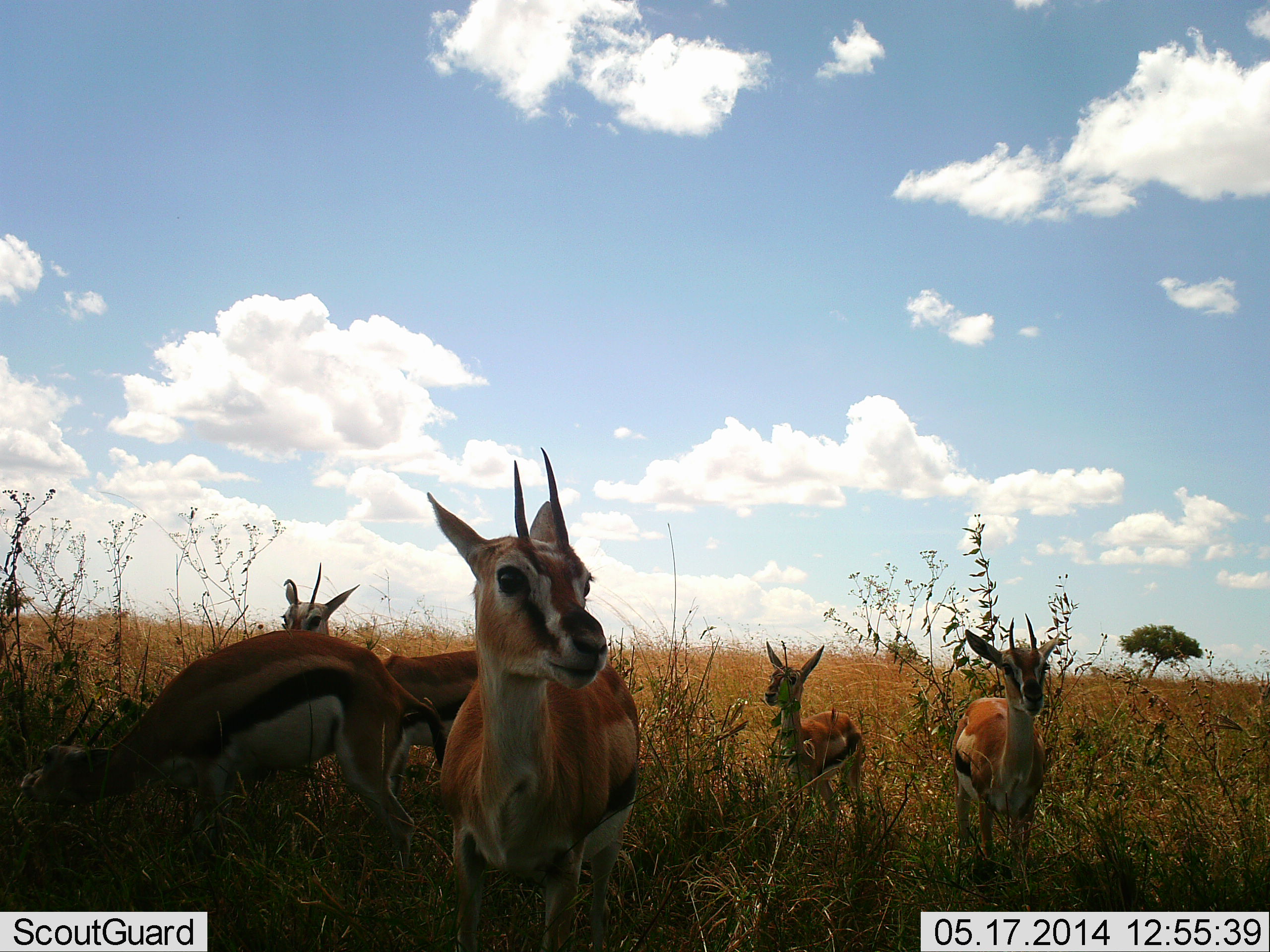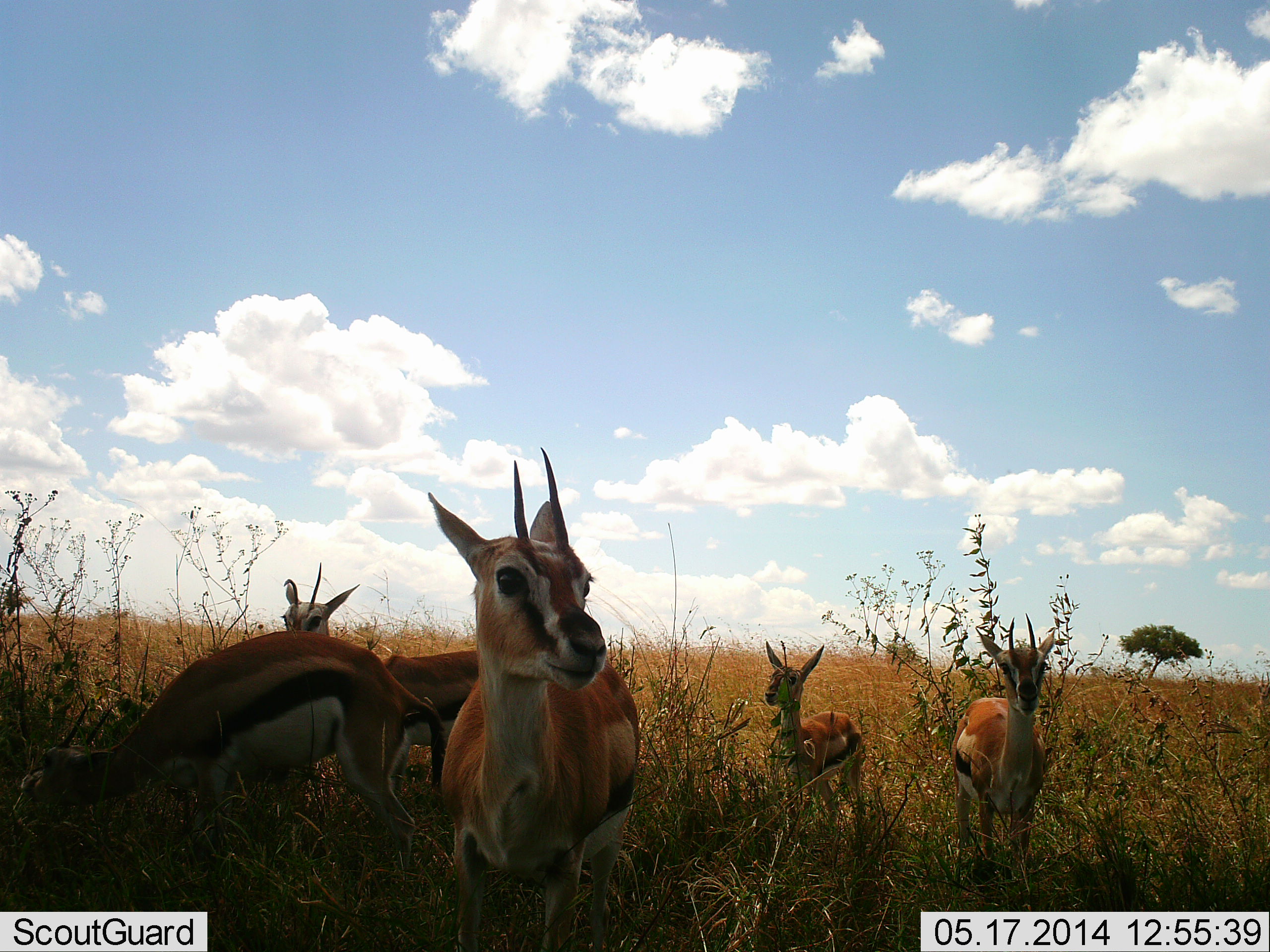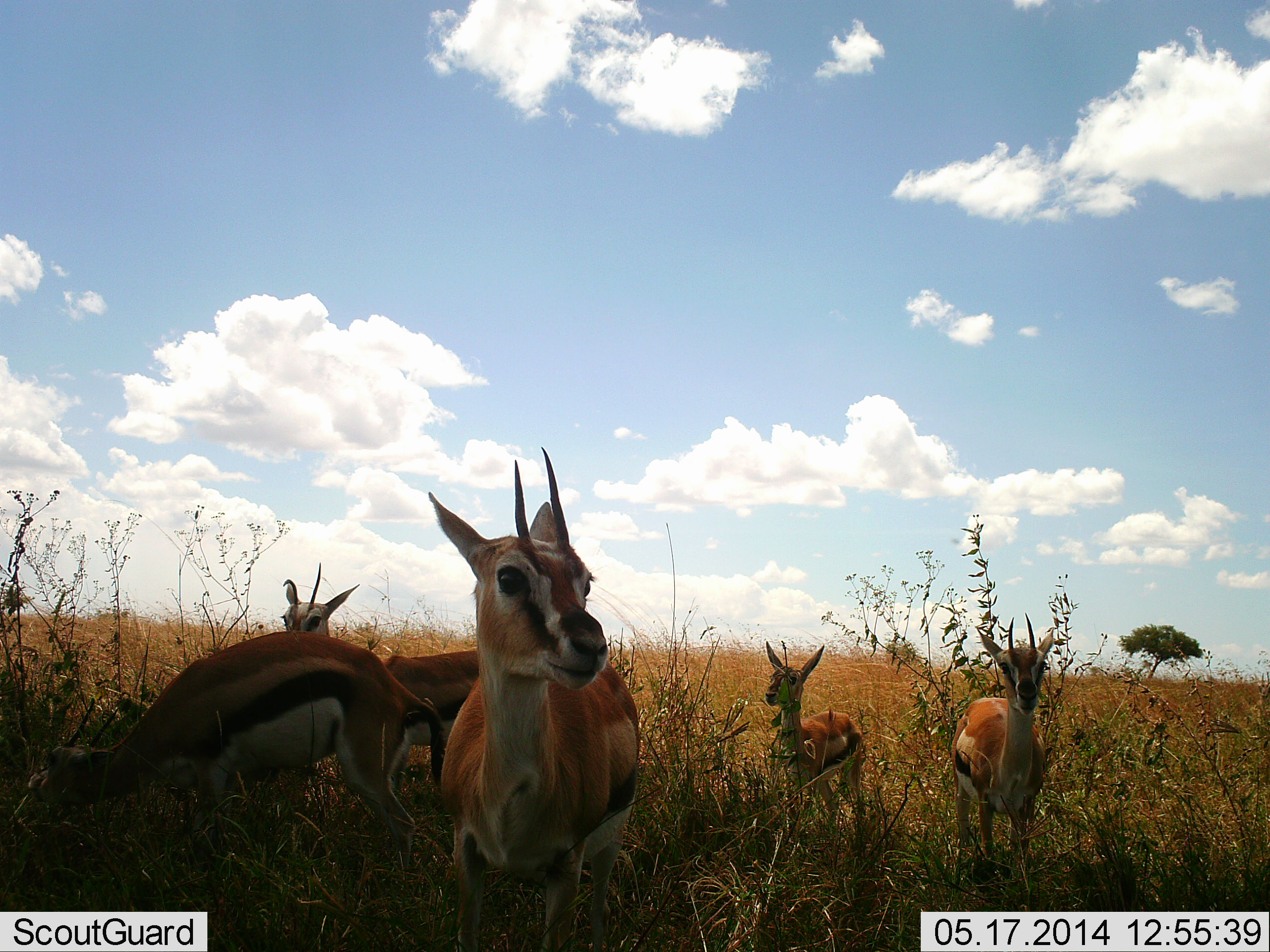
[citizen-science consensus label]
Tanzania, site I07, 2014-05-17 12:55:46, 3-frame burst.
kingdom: Animalia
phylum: Chordata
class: Mammalia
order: Artiodactyla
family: Bovidae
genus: Eudorcas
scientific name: Eudorcas thomsonii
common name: thomson's gazelle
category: gazellethomsons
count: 5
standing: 87%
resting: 11%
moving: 4%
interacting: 7%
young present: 17%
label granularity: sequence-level